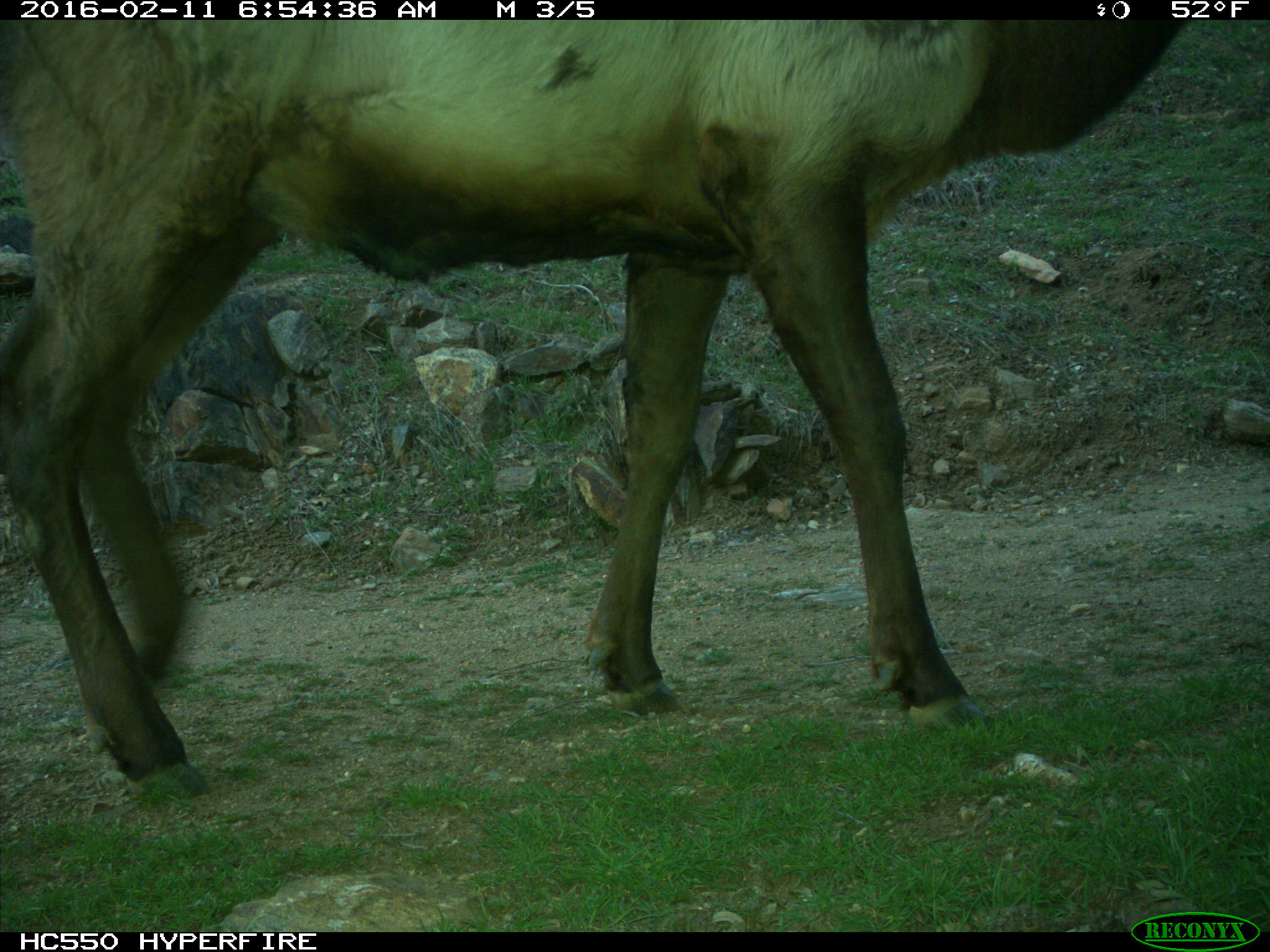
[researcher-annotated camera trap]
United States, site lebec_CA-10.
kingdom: Animalia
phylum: Chordata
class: Mammalia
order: Artiodactyla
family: Cervidae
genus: Cervus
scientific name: Cervus canadensis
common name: elk